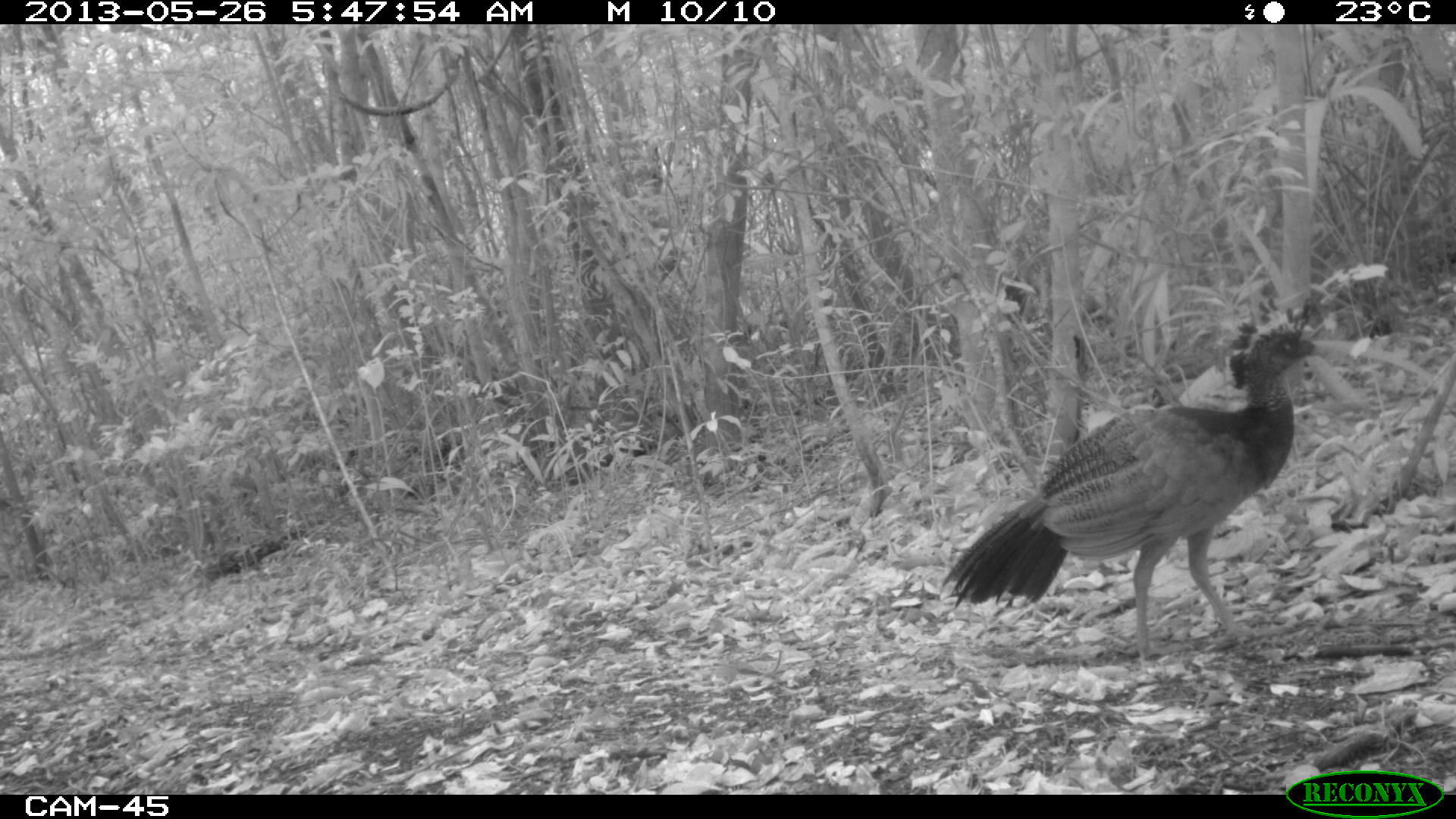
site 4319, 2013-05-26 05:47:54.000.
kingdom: Animalia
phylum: Chordata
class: Aves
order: Galliformes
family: Cracidae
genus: Crax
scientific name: Crax rubra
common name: great curassow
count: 1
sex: female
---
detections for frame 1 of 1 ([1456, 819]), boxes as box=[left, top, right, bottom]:
crax rubra: box=[941, 298, 1325, 662]